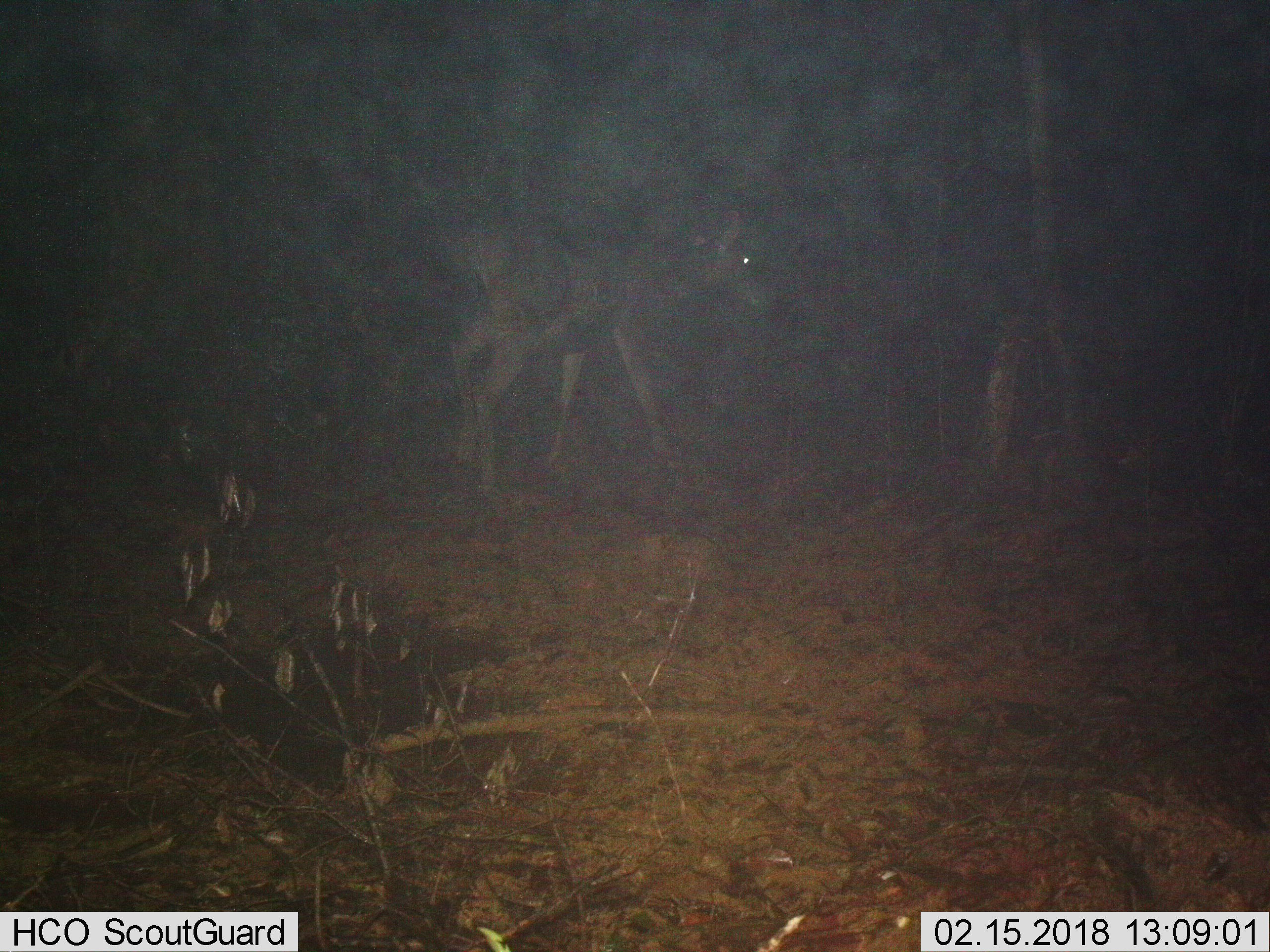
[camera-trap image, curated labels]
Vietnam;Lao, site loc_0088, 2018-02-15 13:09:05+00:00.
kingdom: Animalia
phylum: Chordata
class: Mammalia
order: Artiodactyla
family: Cervidae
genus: Rusa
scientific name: Rusa unicolor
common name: sambar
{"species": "sambar (Rusa unicolor)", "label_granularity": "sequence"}